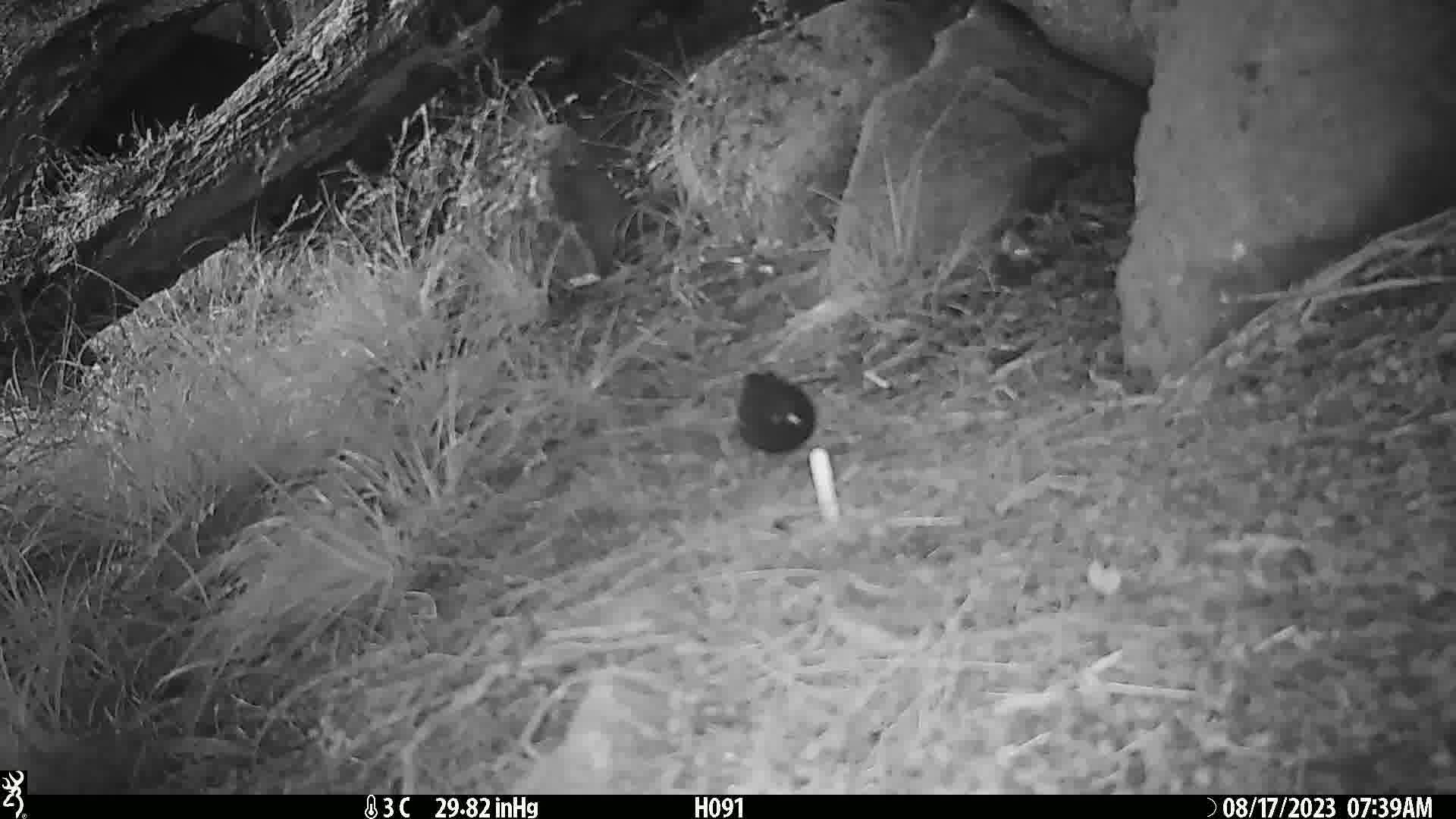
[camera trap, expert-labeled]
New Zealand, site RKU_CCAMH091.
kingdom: Animalia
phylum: Chordata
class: Aves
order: Passeriformes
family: Turdidae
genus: Turdus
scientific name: Turdus merula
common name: eurasian blackbird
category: blackbird